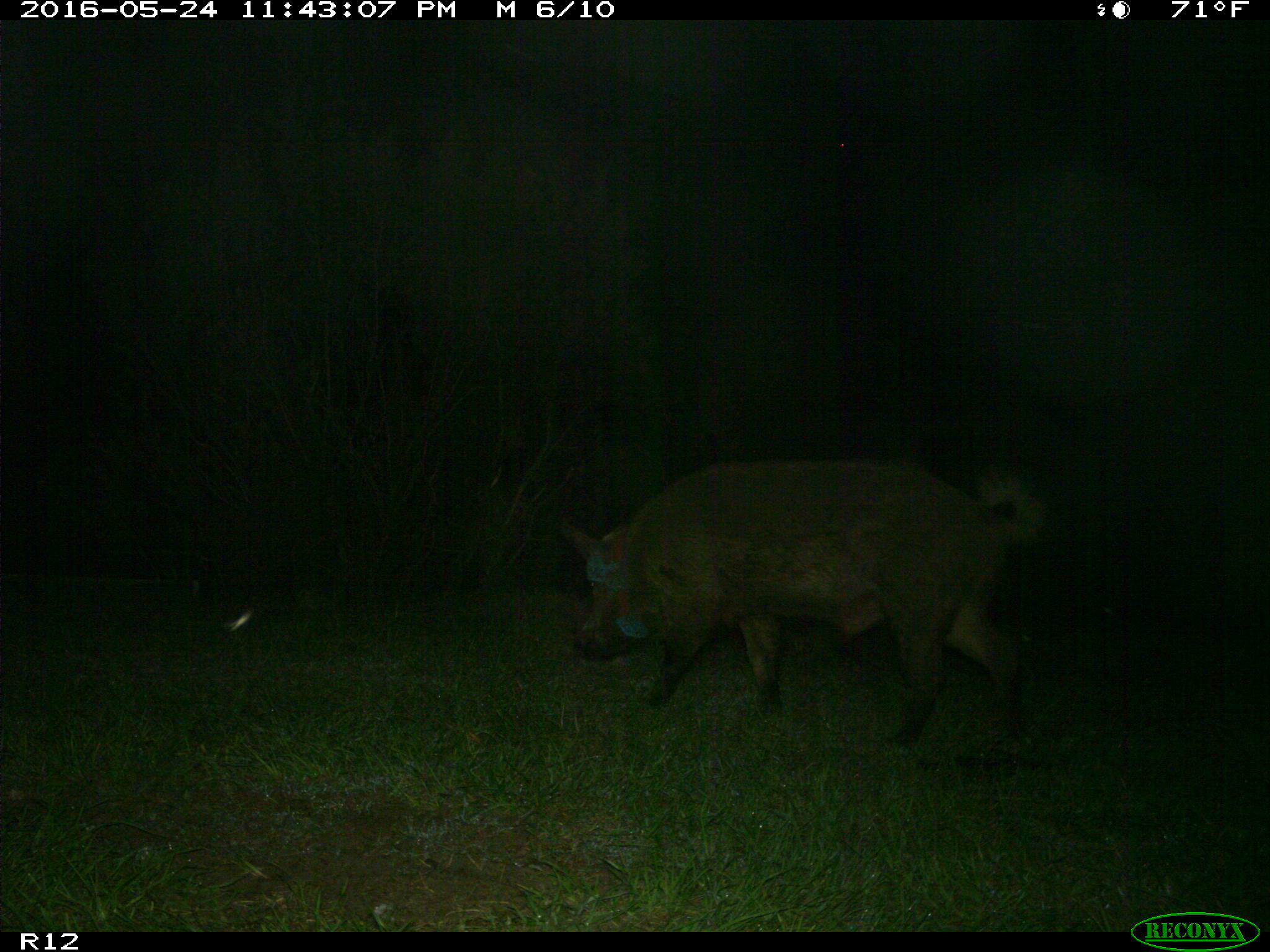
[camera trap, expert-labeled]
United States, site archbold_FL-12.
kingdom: Animalia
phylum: Chordata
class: Mammalia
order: Artiodactyla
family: Suidae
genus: Sus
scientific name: Sus scrofa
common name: wild boar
Sus scrofa (wild boar).